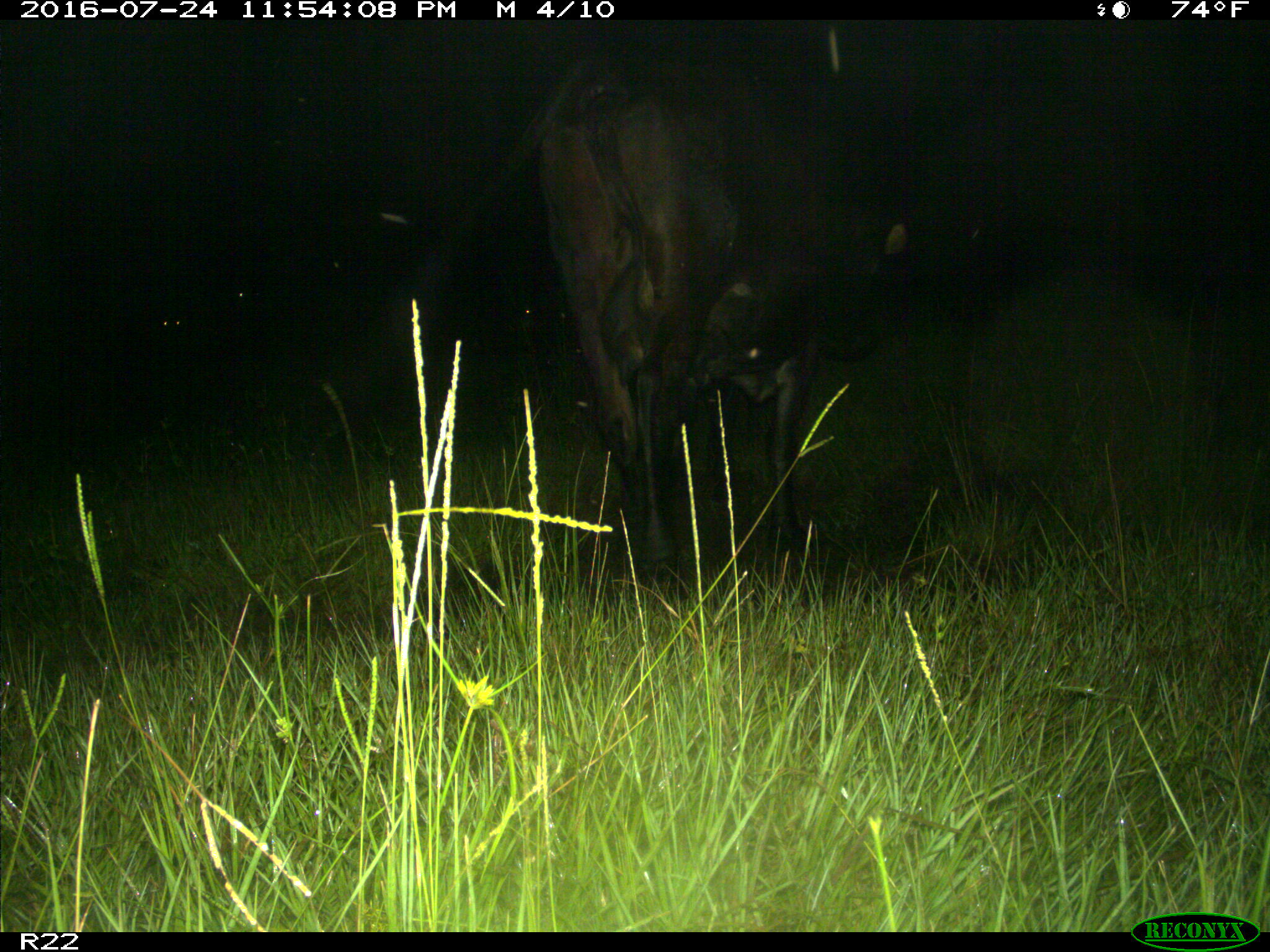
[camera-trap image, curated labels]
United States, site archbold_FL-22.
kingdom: Animalia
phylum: Chordata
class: Mammalia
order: Artiodactyla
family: Bovidae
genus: Bos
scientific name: Bos taurus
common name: domestic cow